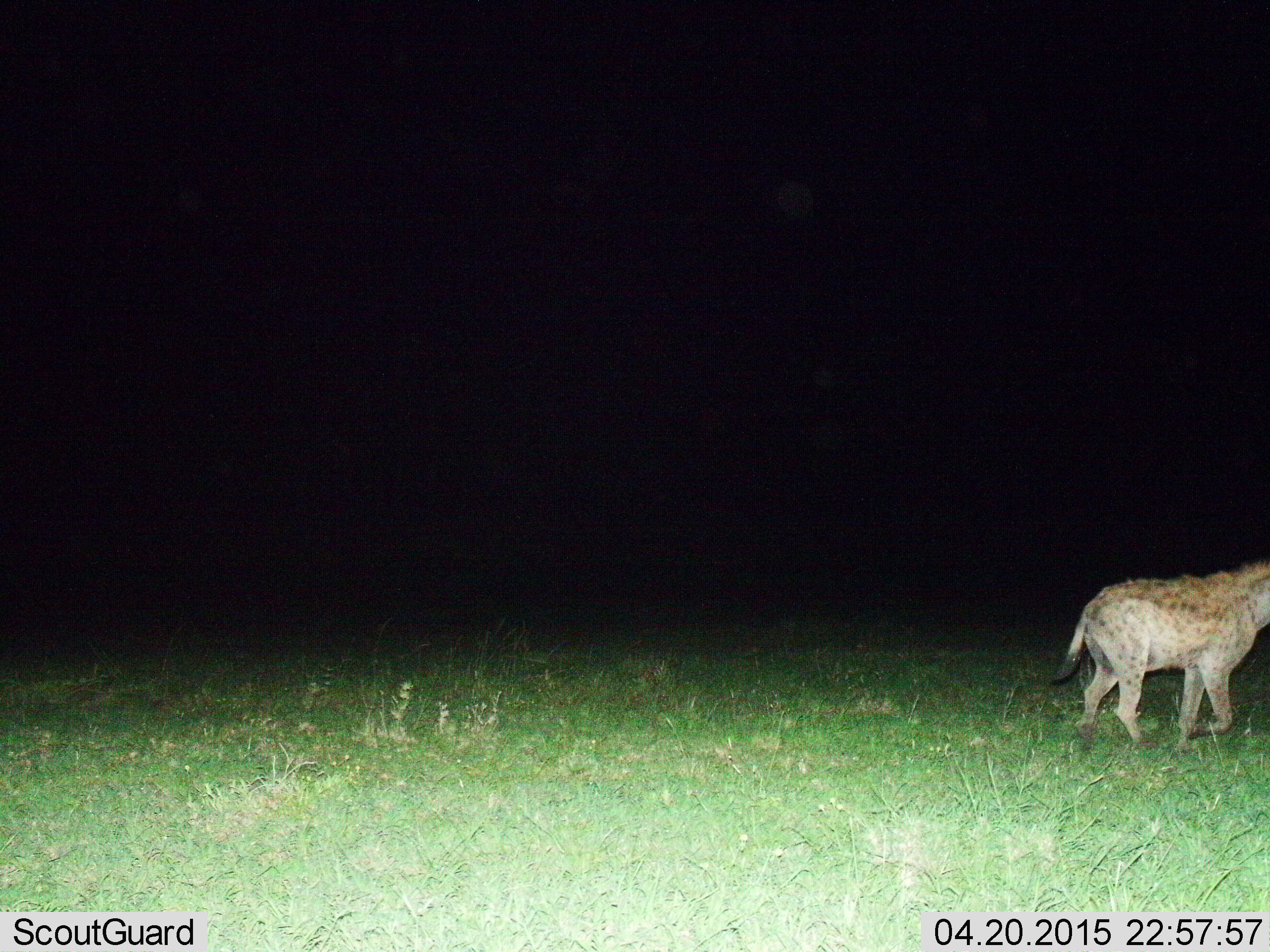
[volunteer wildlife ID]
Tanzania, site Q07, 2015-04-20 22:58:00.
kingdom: Animalia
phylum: Chordata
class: Mammalia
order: Carnivora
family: Hyaenidae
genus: Crocuta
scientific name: Crocuta crocuta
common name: spotted hyena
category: hyenaspotted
Hyenaspotted (spotted hyena) (Crocuta crocuta), count 1. Behavior (volunteer vote fractions): standing 10%, resting 0%, moving 90%, interacting 0%. Young present (vote fraction): 0%. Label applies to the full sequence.